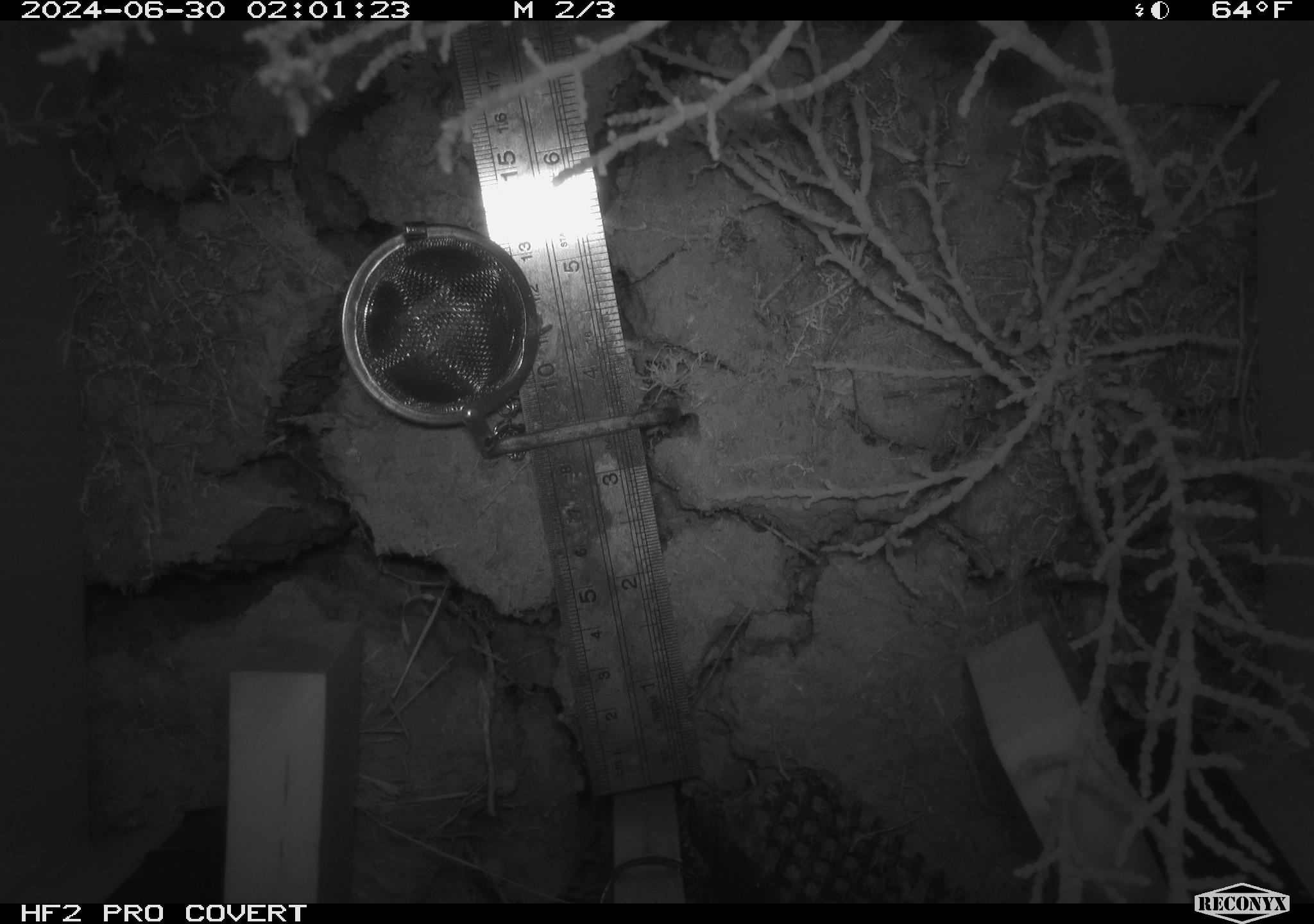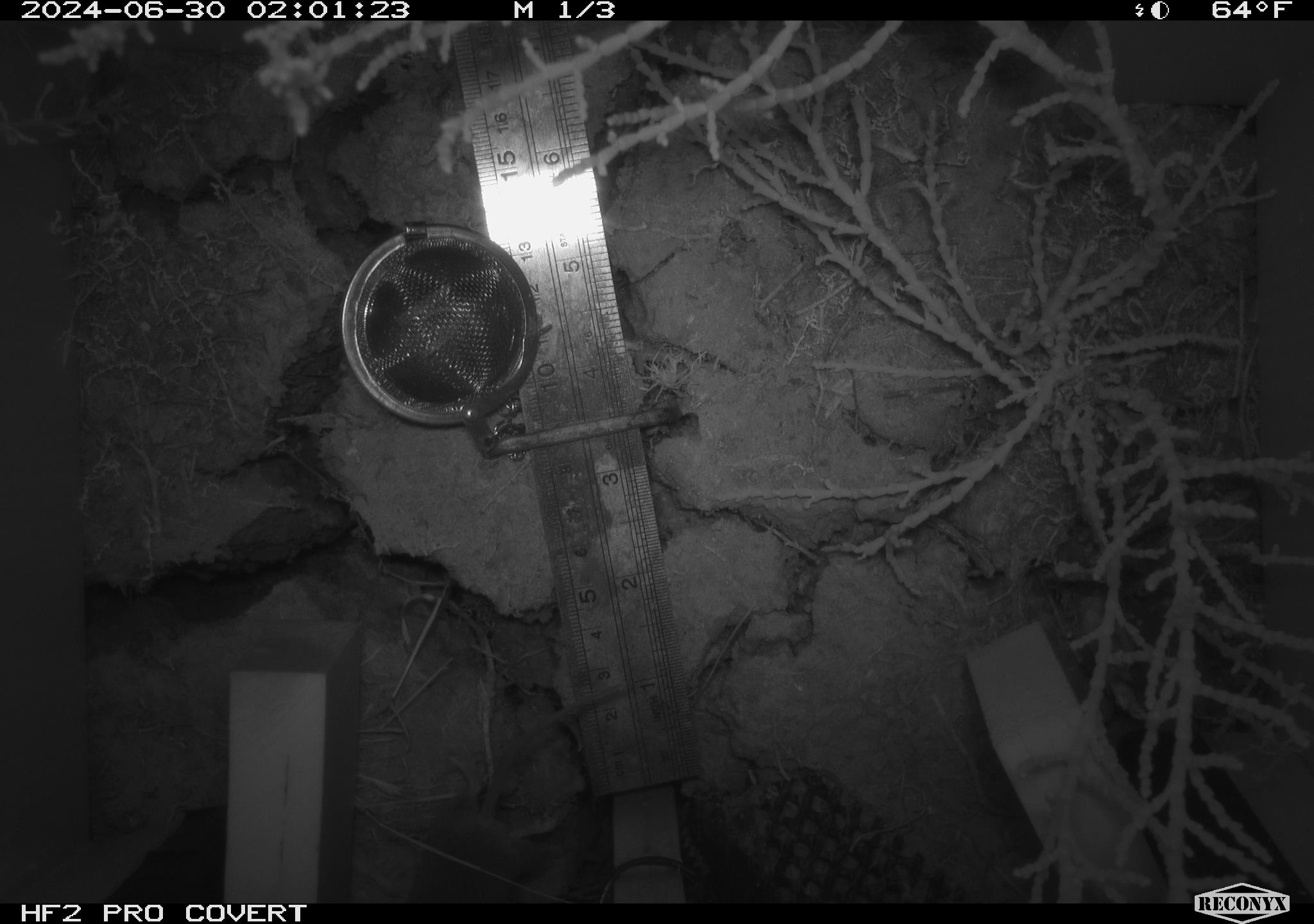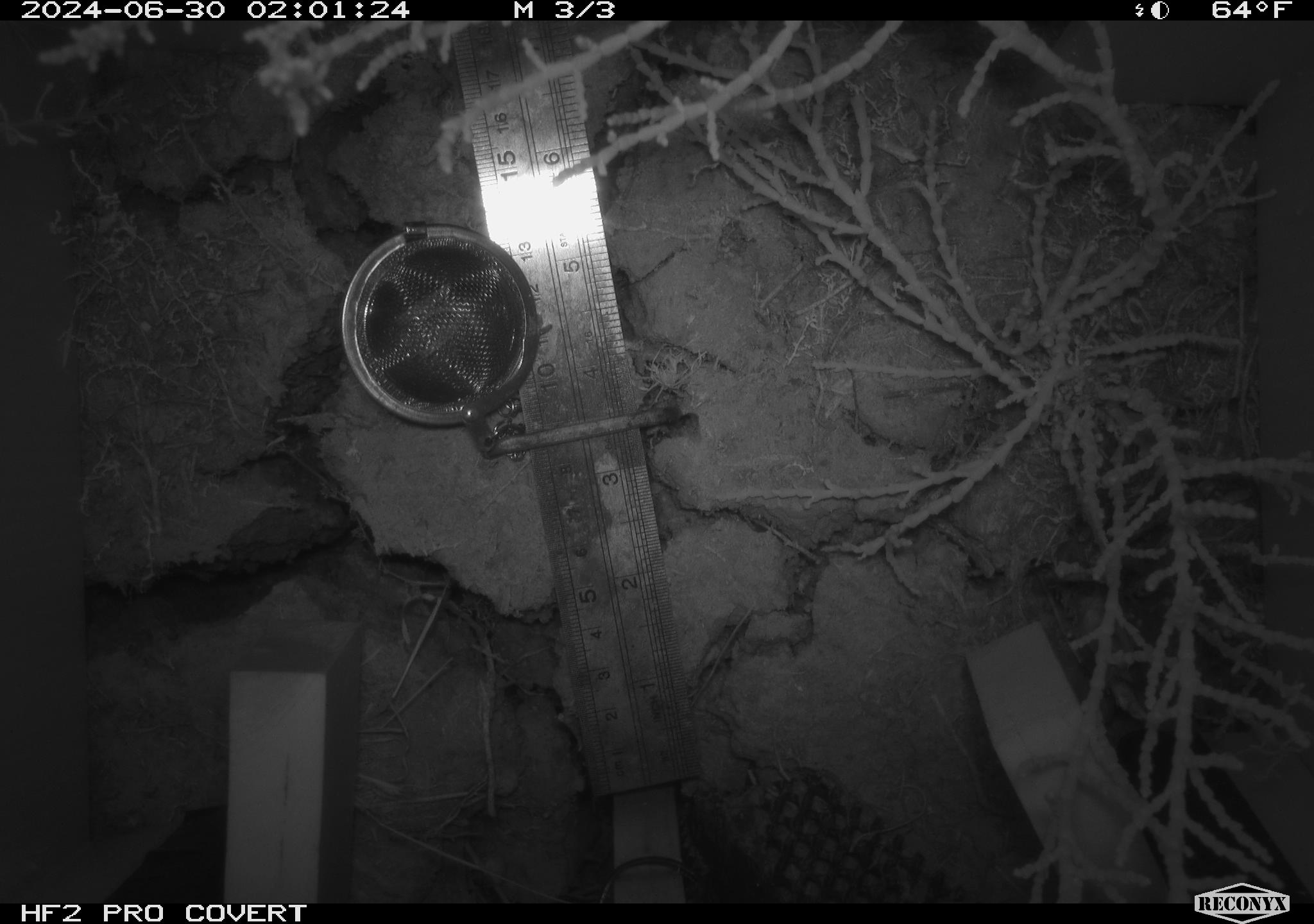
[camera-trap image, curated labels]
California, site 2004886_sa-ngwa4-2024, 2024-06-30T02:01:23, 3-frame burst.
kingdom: Animalia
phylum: Chordata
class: Mammalia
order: Rodentia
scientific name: Rodentia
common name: mouse species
Mouse species (Rodentia).